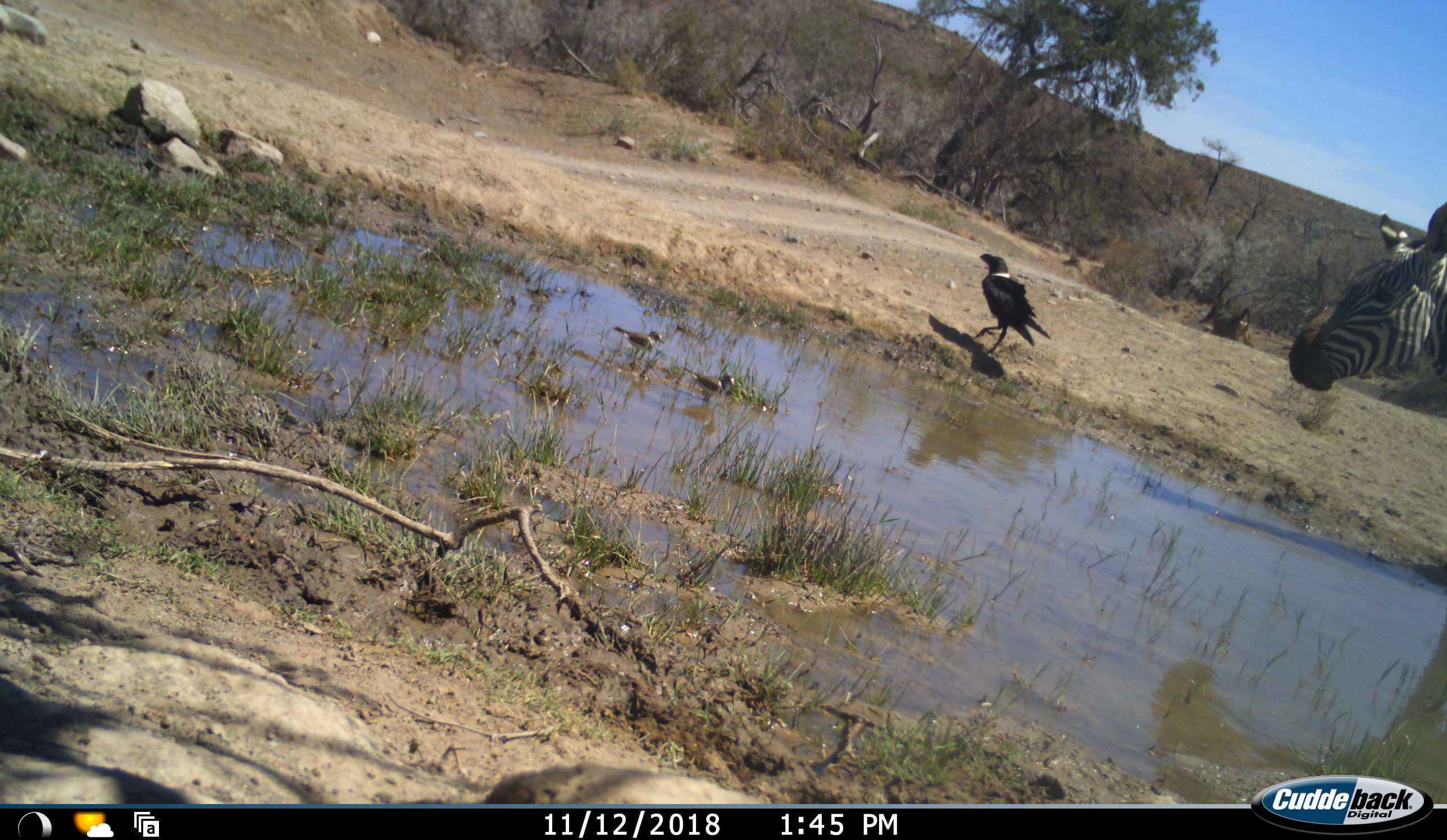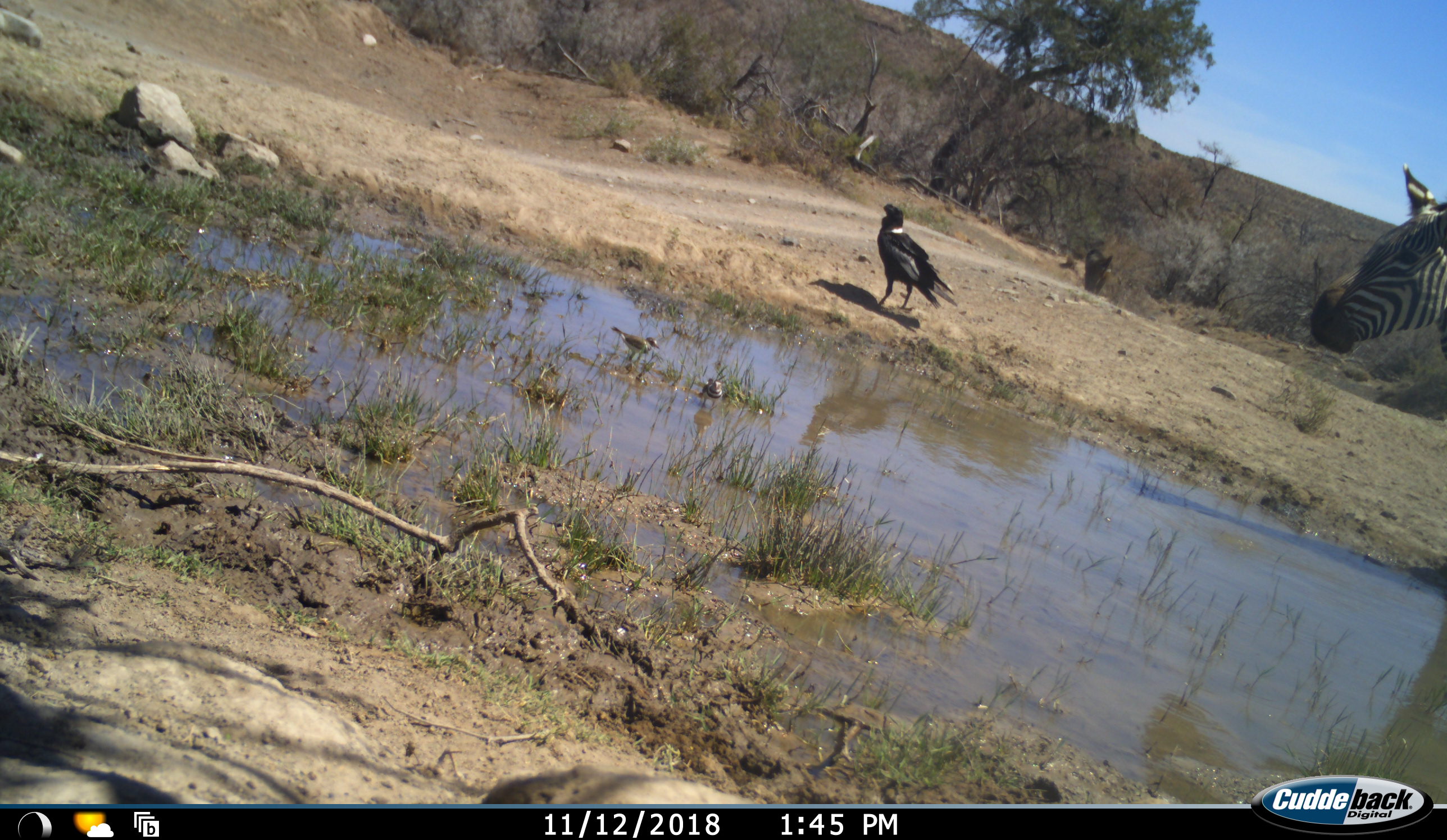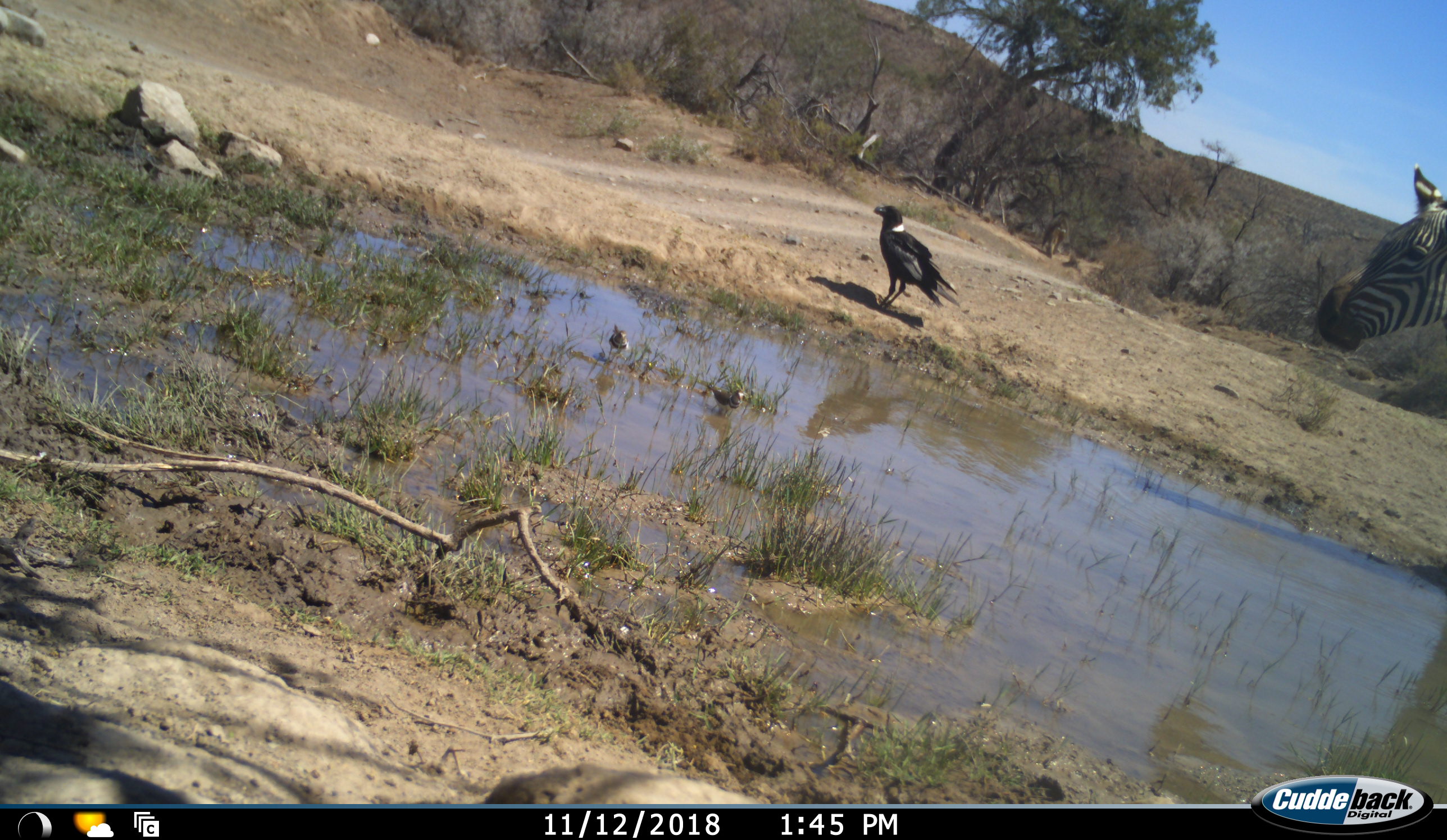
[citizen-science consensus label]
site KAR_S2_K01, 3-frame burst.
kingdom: Animalia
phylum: Chordata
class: Mammalia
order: Primates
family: Cercopithecidae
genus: Papio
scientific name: Papio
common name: baboon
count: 1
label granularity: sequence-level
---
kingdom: Animalia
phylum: Chordata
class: Aves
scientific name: Aves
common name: bird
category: birdother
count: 3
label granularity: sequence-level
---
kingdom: Animalia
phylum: Chordata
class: Mammalia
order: Perissodactyla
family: Equidae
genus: Equus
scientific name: Equus zebra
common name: mountain zebra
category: zebramountain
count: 1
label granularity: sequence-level